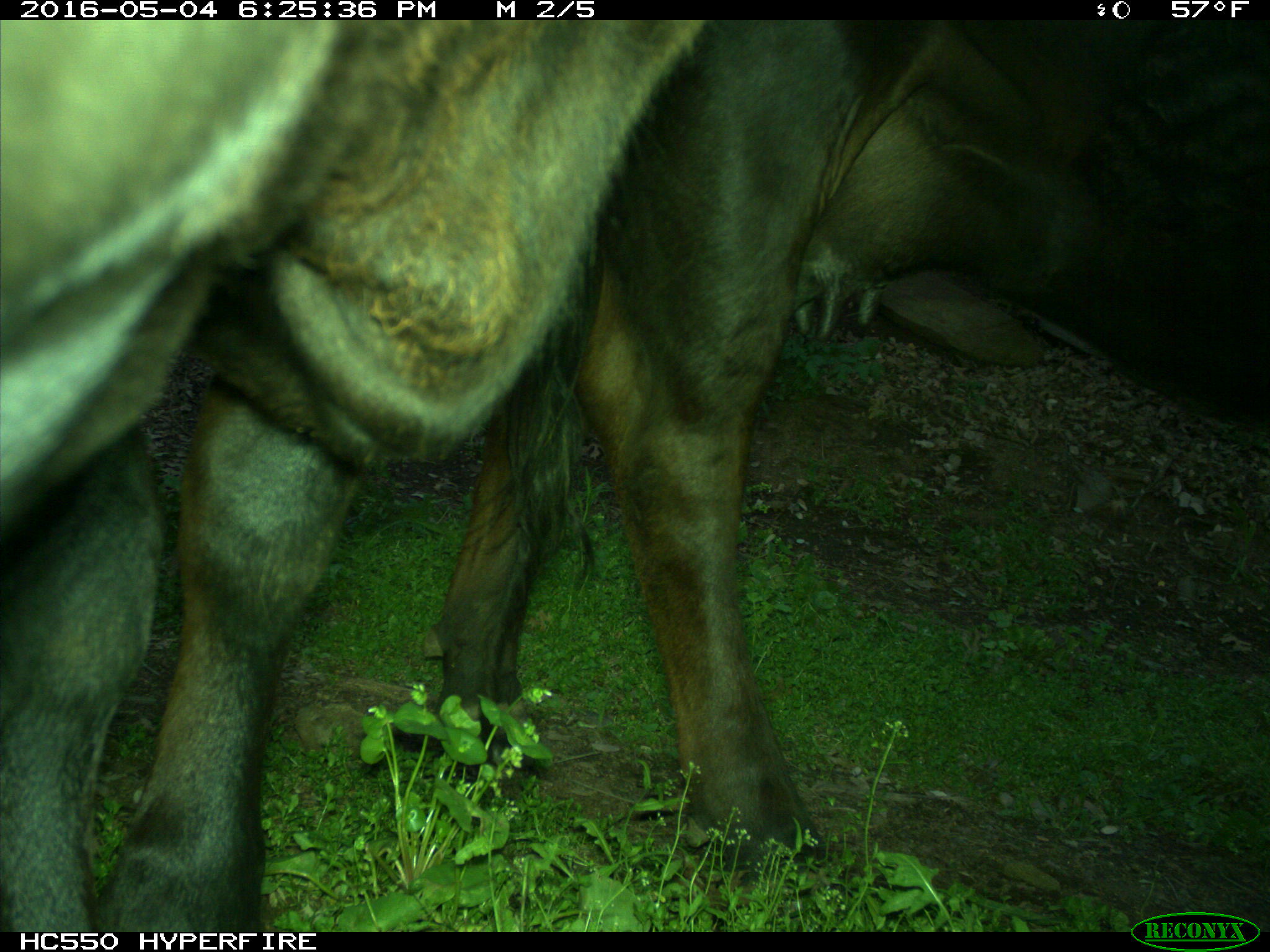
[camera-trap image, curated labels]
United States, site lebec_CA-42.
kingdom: Animalia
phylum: Chordata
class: Mammalia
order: Artiodactyla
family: Bovidae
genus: Bos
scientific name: Bos taurus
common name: domestic cow